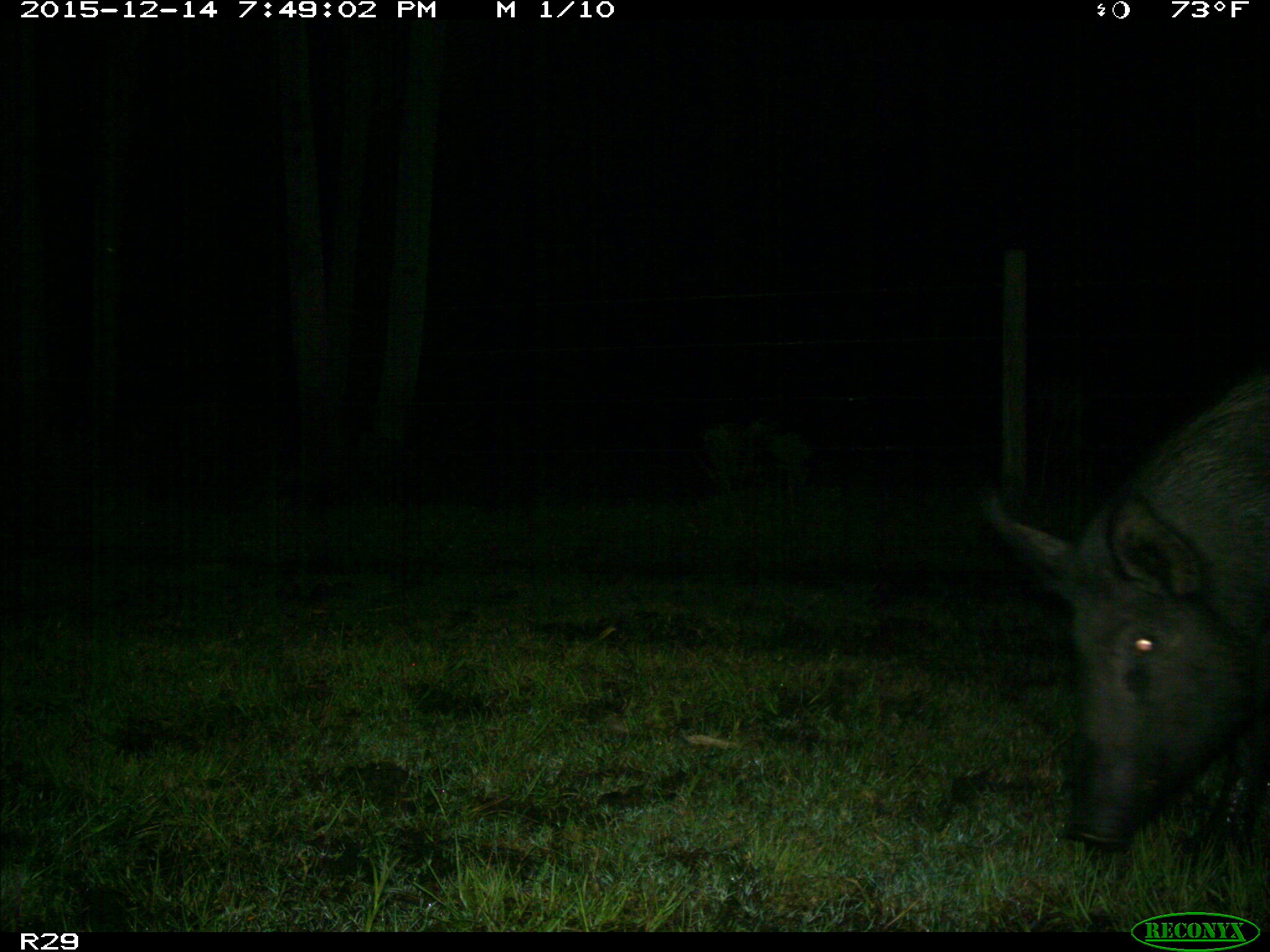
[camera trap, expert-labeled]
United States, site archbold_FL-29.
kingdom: Animalia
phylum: Chordata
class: Mammalia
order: Artiodactyla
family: Suidae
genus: Sus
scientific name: Sus scrofa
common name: wild boar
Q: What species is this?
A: Sus scrofa (wild boar).